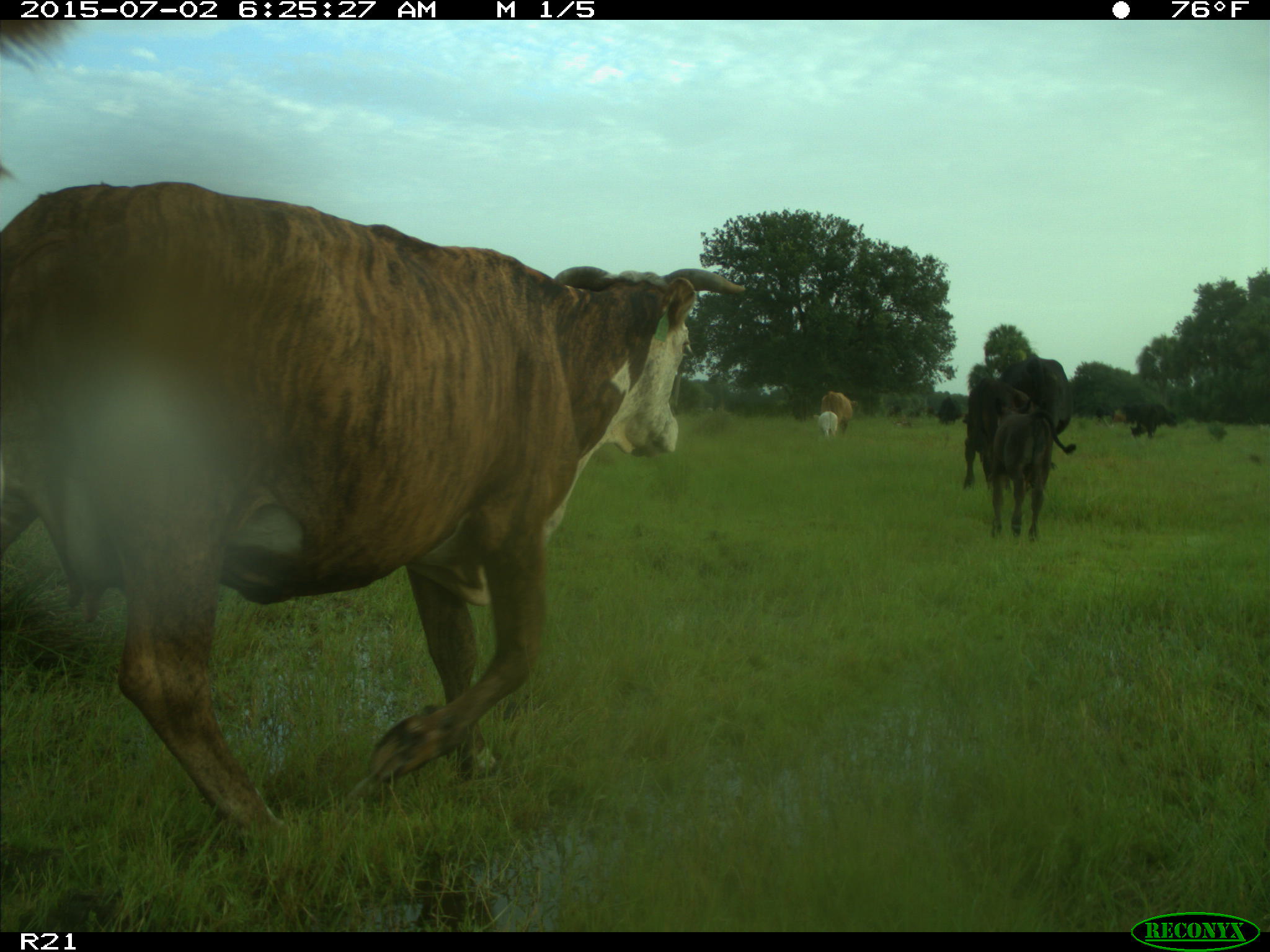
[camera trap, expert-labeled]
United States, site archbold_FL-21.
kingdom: Animalia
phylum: Chordata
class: Mammalia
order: Artiodactyla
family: Bovidae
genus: Bos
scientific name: Bos taurus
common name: domestic cow